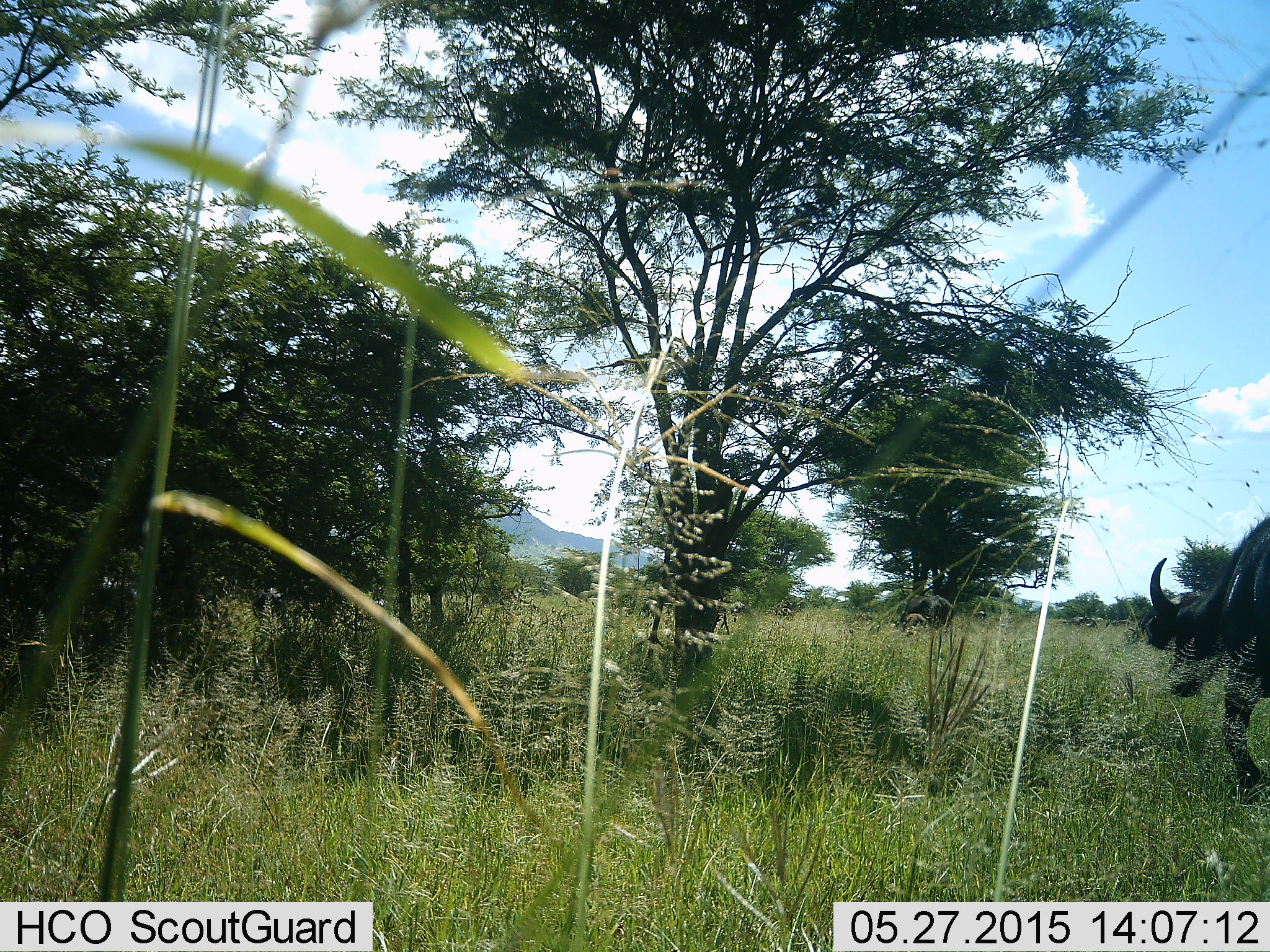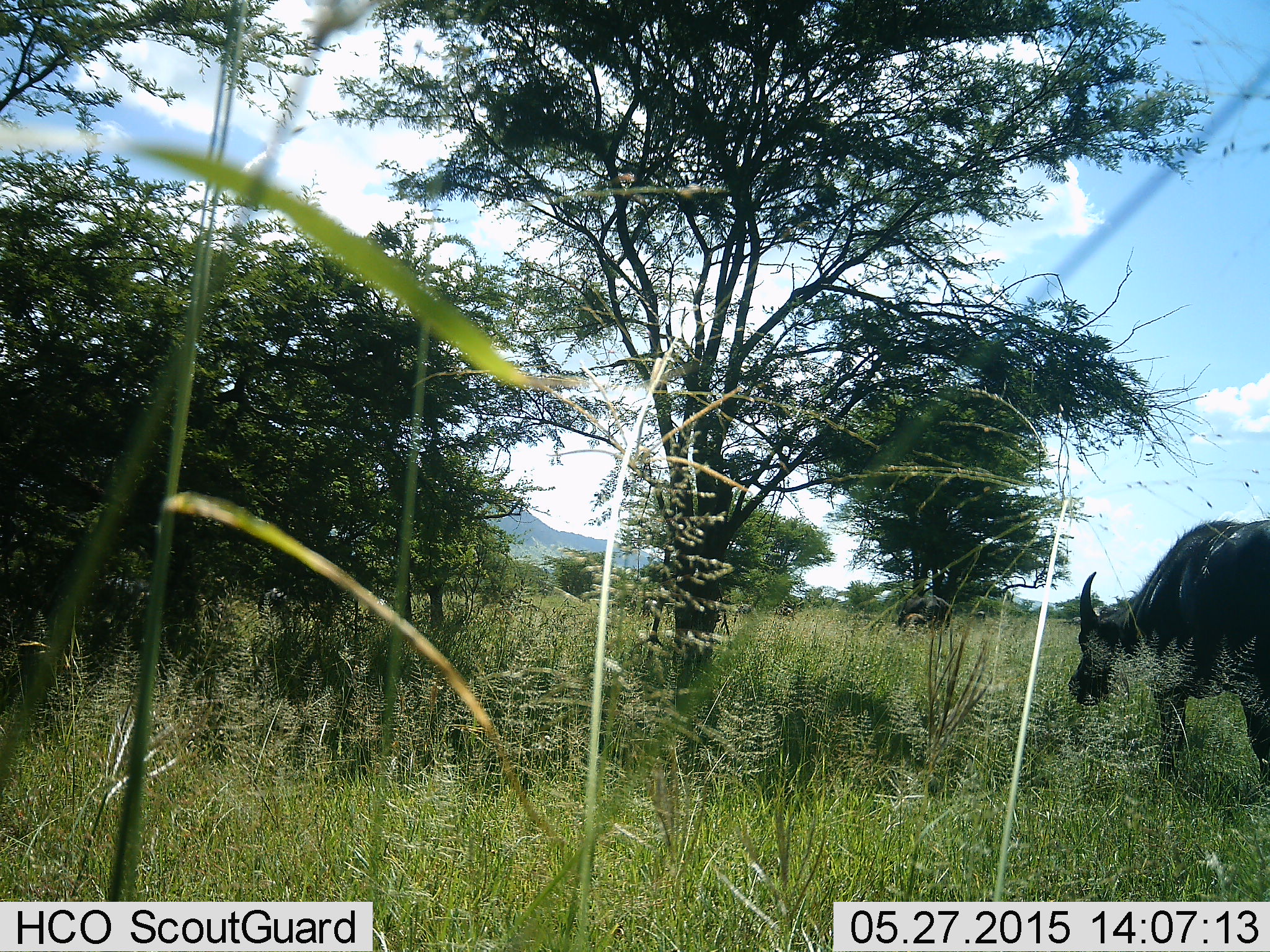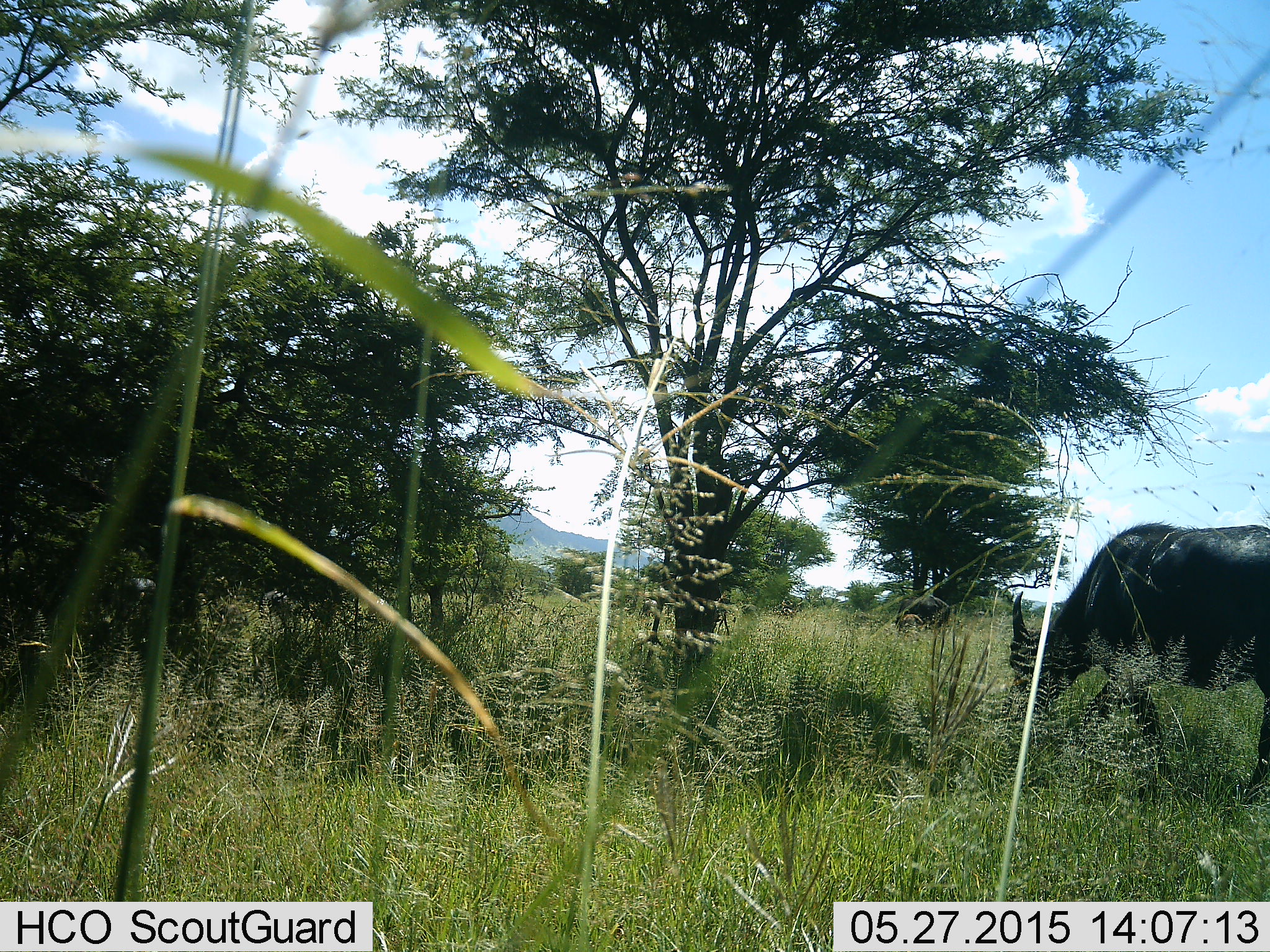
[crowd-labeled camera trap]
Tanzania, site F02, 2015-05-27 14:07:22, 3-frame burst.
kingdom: Animalia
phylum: Chordata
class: Mammalia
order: Artiodactyla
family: Bovidae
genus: Syncerus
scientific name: Syncerus caffer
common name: cape buffalo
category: buffalo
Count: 2.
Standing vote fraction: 20%.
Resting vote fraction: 0%.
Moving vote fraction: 90%.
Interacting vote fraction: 0%.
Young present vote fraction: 20%.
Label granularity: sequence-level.